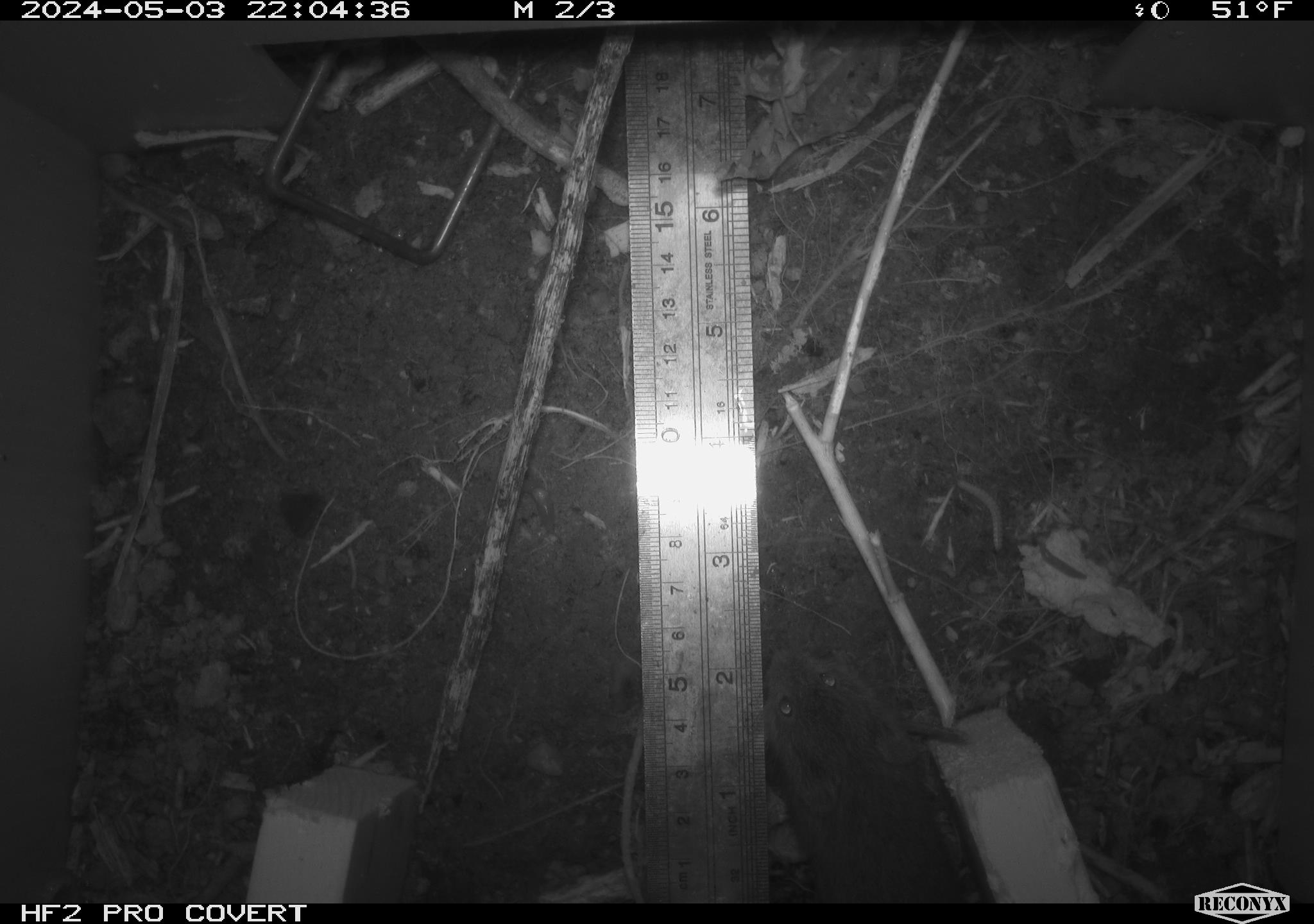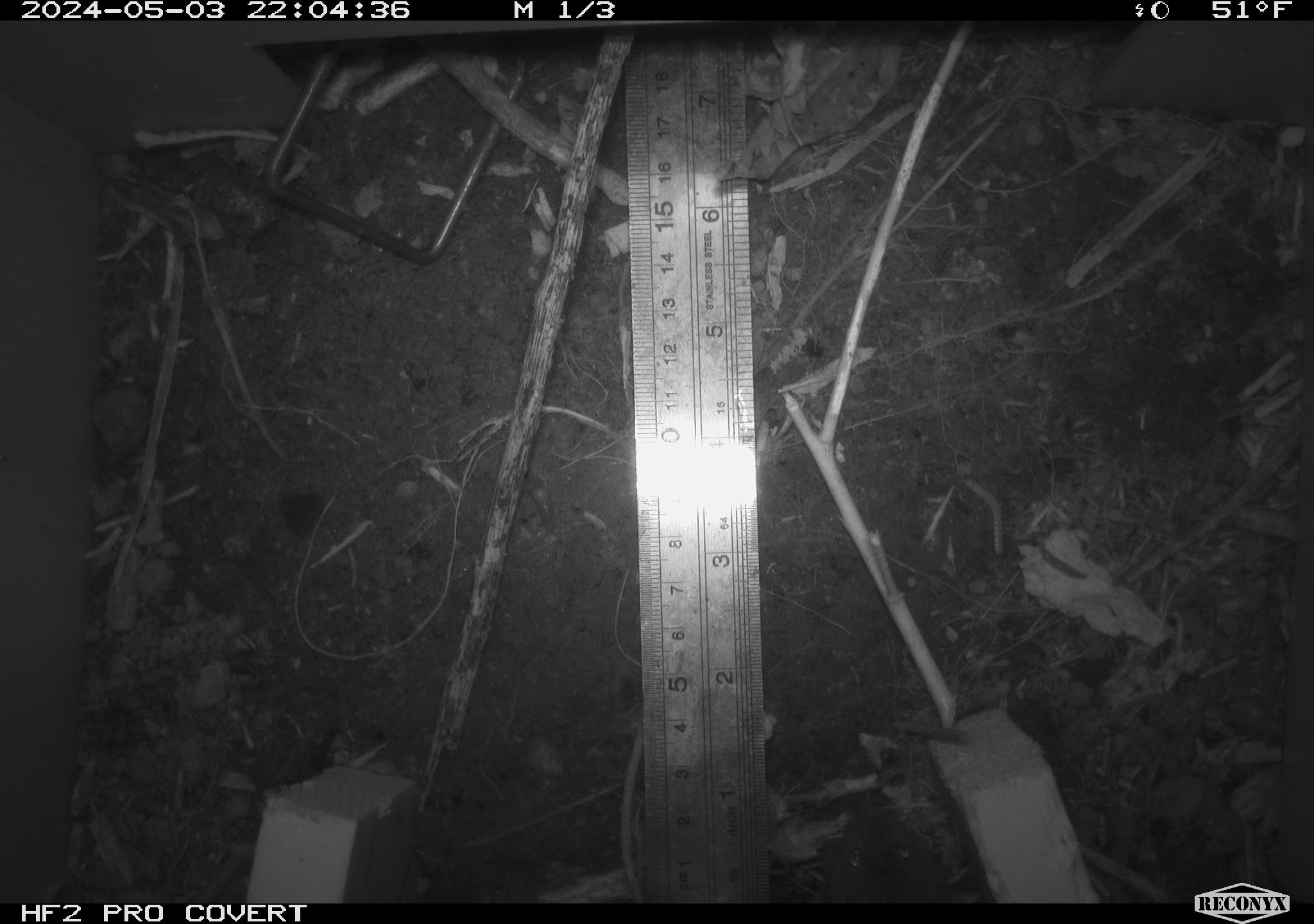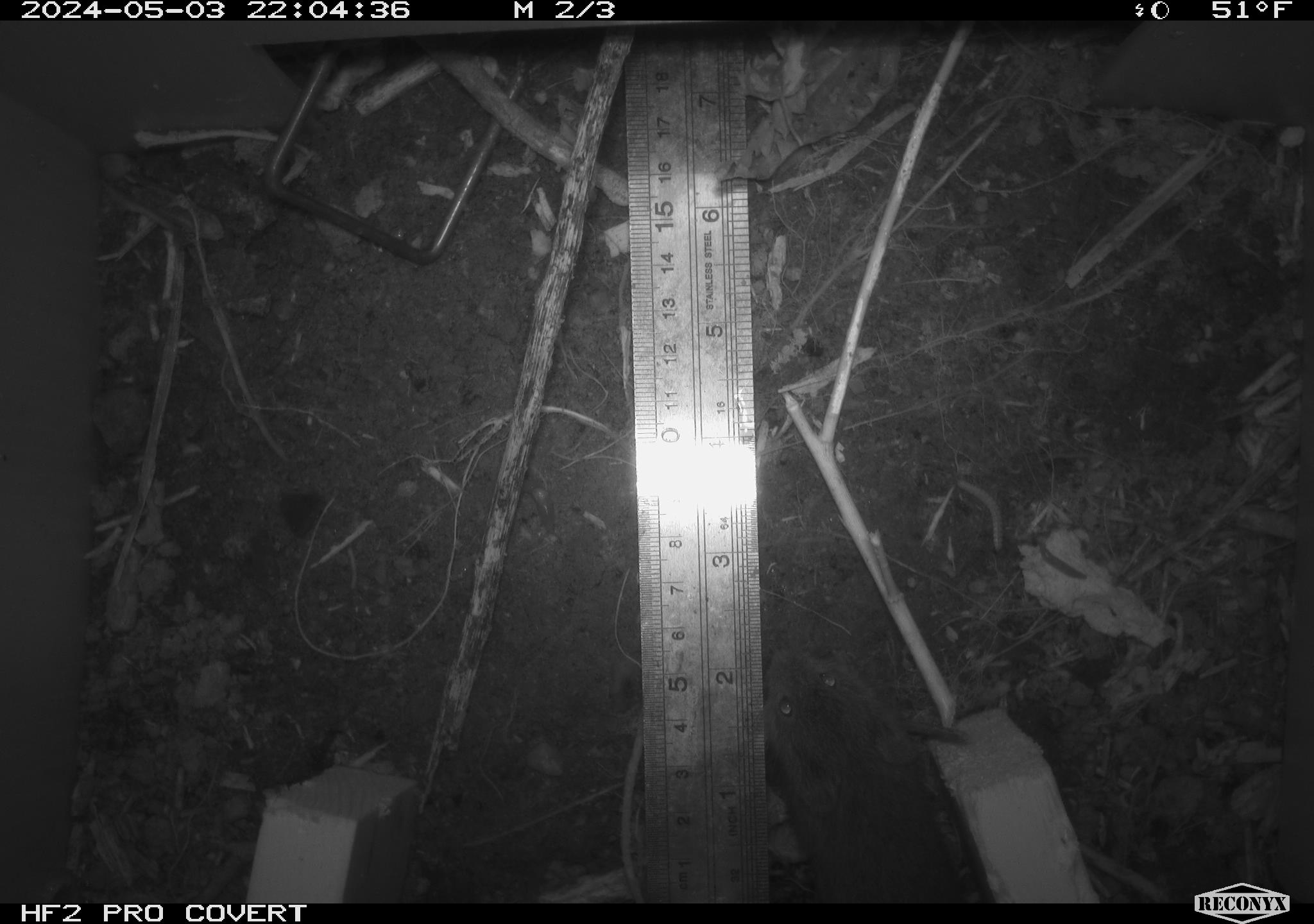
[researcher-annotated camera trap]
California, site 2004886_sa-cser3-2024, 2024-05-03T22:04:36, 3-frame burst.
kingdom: Animalia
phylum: Chordata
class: Mammalia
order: Rodentia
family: Cricetidae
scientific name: Cricetidae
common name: hamsters, voles, lemmings, and allies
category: cricetidae family